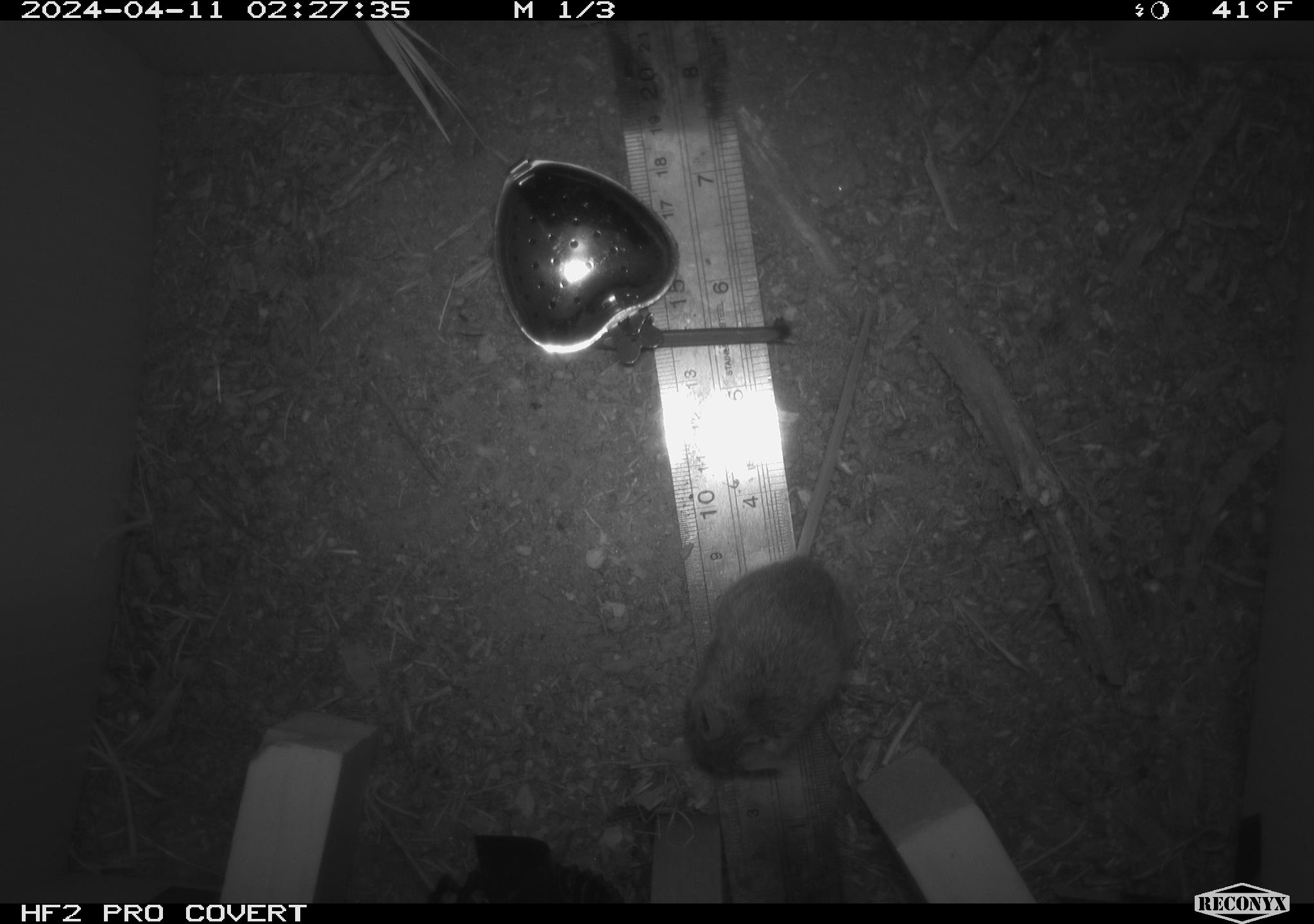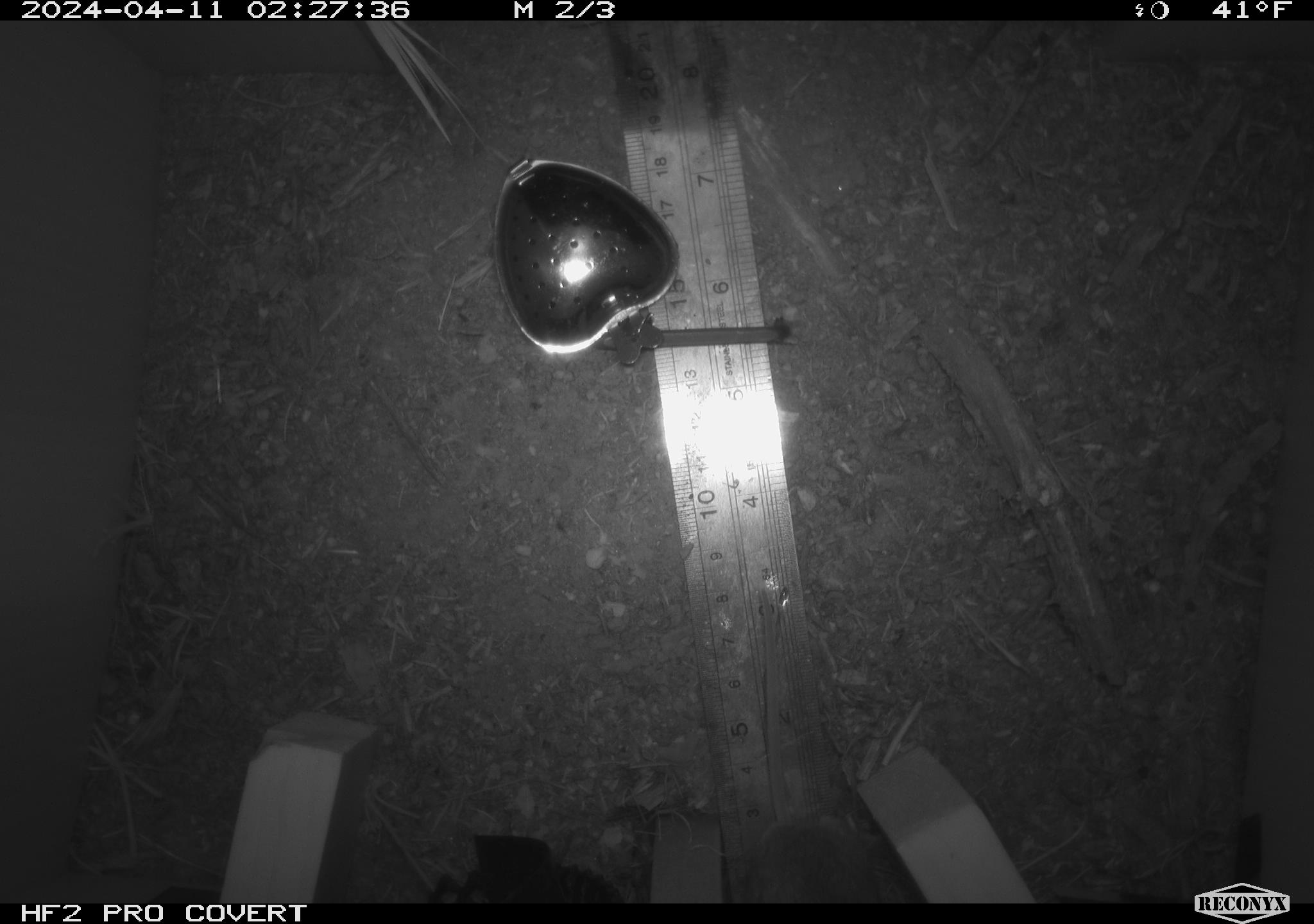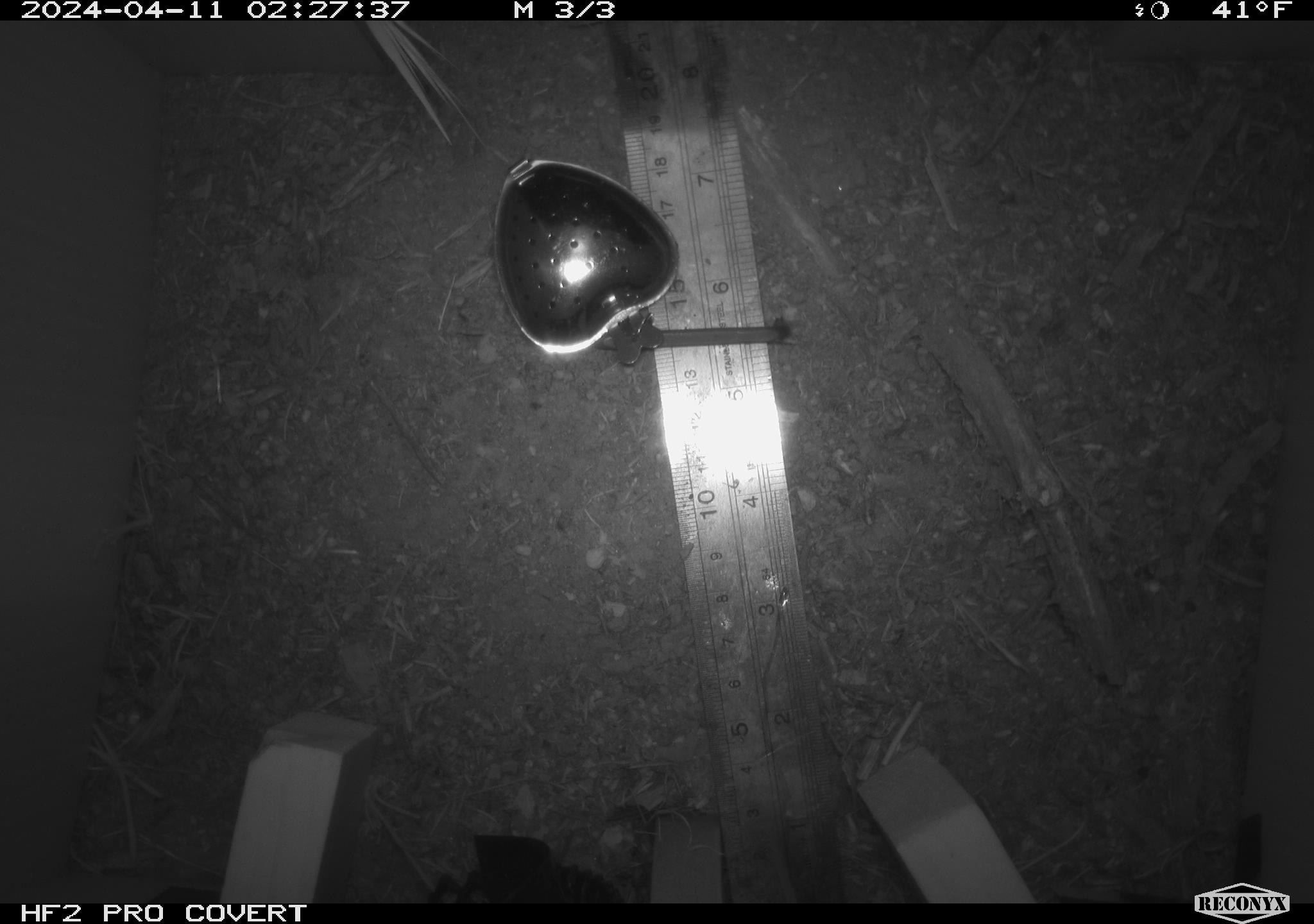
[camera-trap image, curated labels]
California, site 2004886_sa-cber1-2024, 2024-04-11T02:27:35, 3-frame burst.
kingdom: Animalia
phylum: Chordata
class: Mammalia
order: Rodentia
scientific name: Rodentia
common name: mouse species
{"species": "mouse species (Rodentia)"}